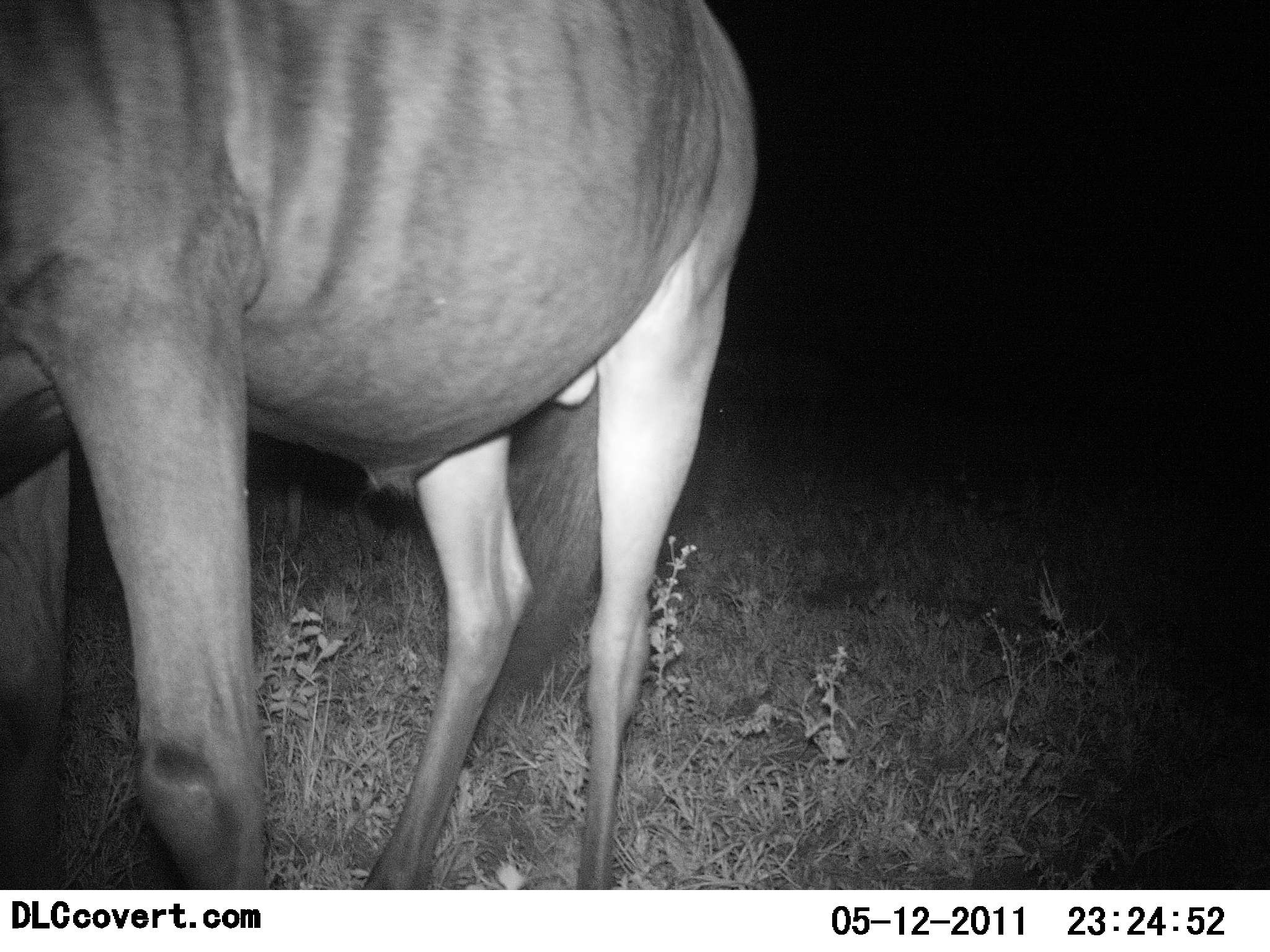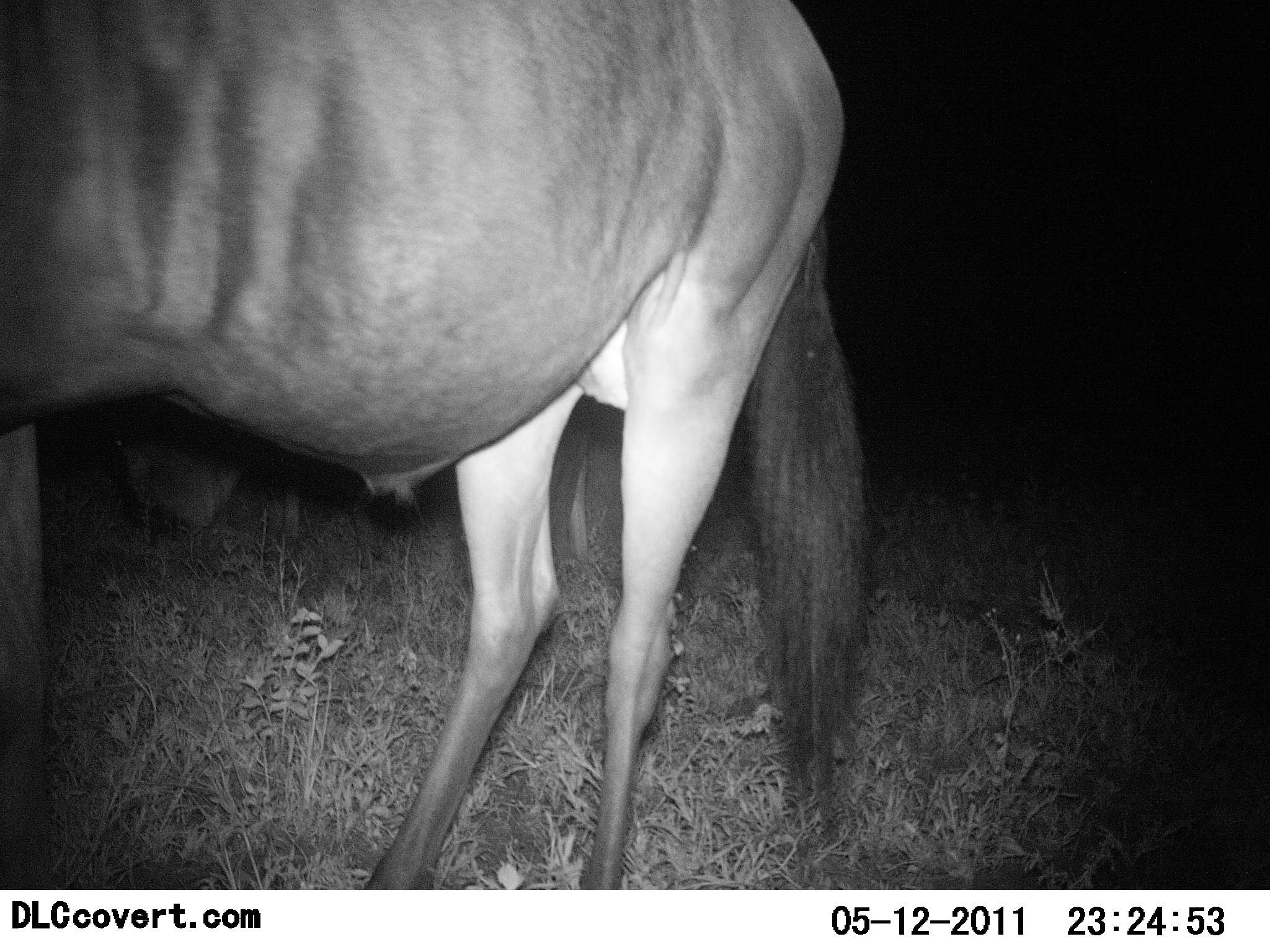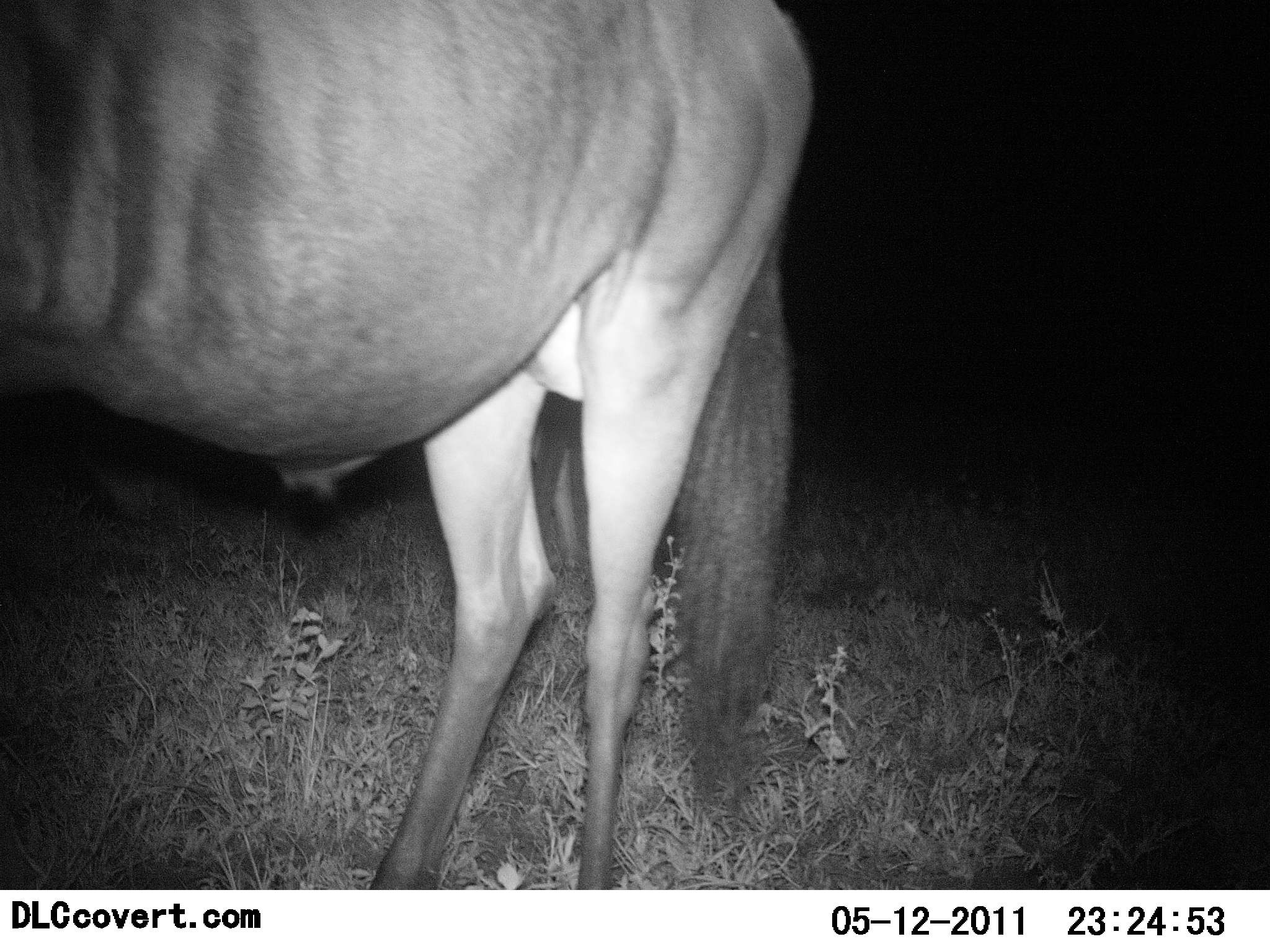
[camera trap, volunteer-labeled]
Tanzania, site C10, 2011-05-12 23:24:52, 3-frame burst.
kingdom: Animalia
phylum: Chordata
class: Mammalia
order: Artiodactyla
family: Bovidae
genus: Connochaetes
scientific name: Connochaetes taurinus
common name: blue wildebeest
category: wildebeest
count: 1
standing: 83%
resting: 0%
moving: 17%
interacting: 0%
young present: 0%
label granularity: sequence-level